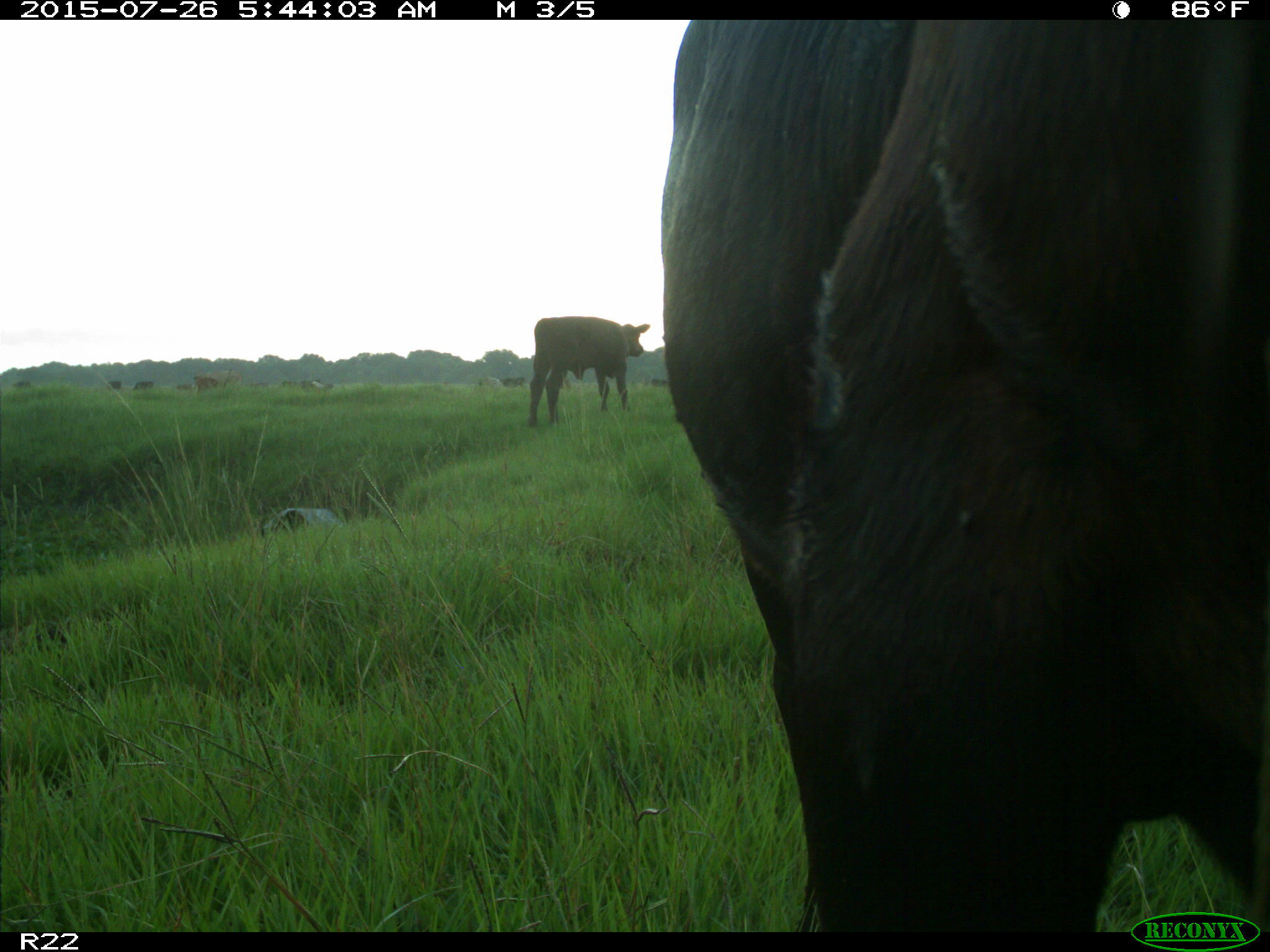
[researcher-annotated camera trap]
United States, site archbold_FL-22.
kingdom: Animalia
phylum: Chordata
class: Mammalia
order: Artiodactyla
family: Bovidae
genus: Bos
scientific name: Bos taurus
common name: domestic cow